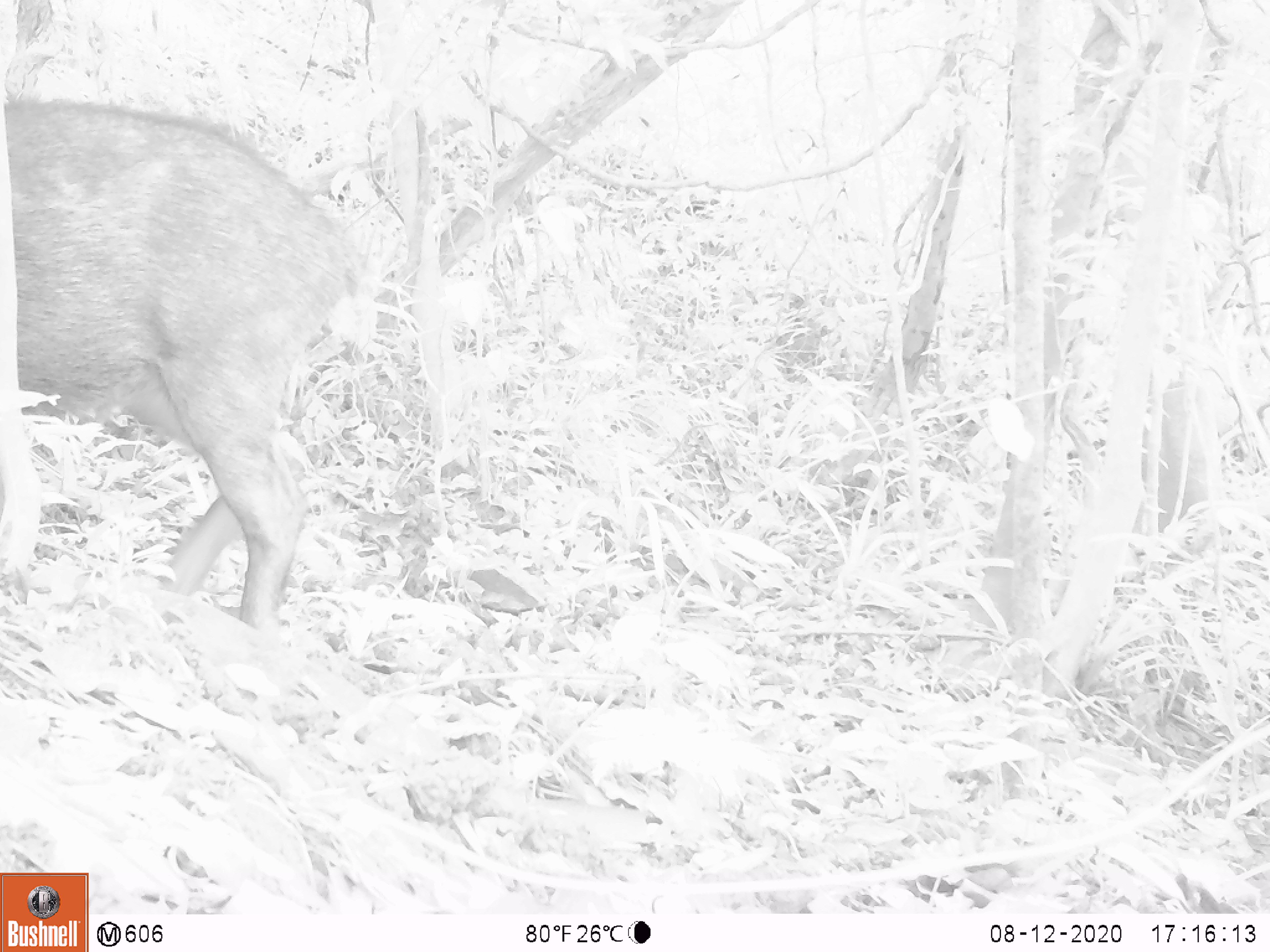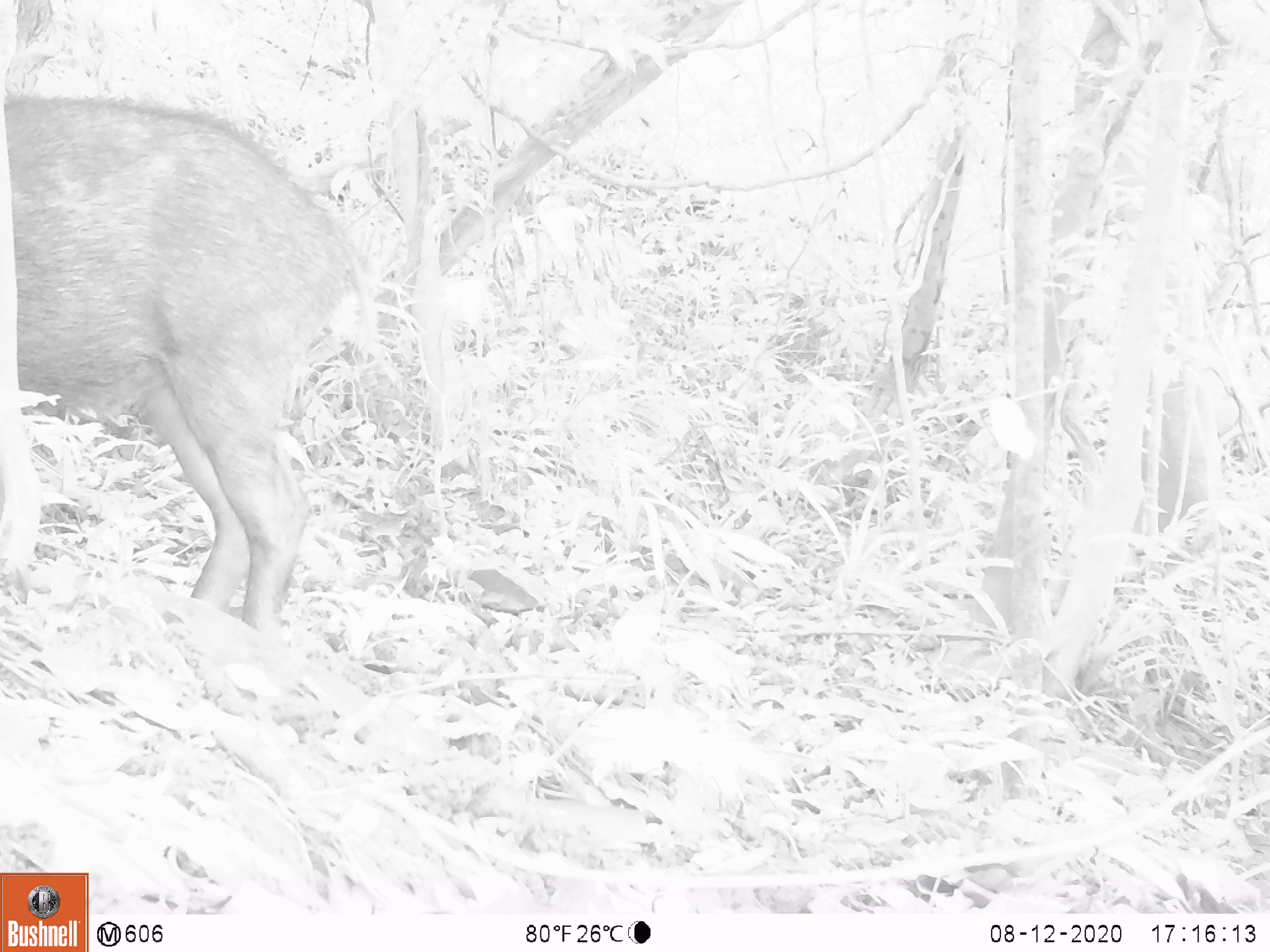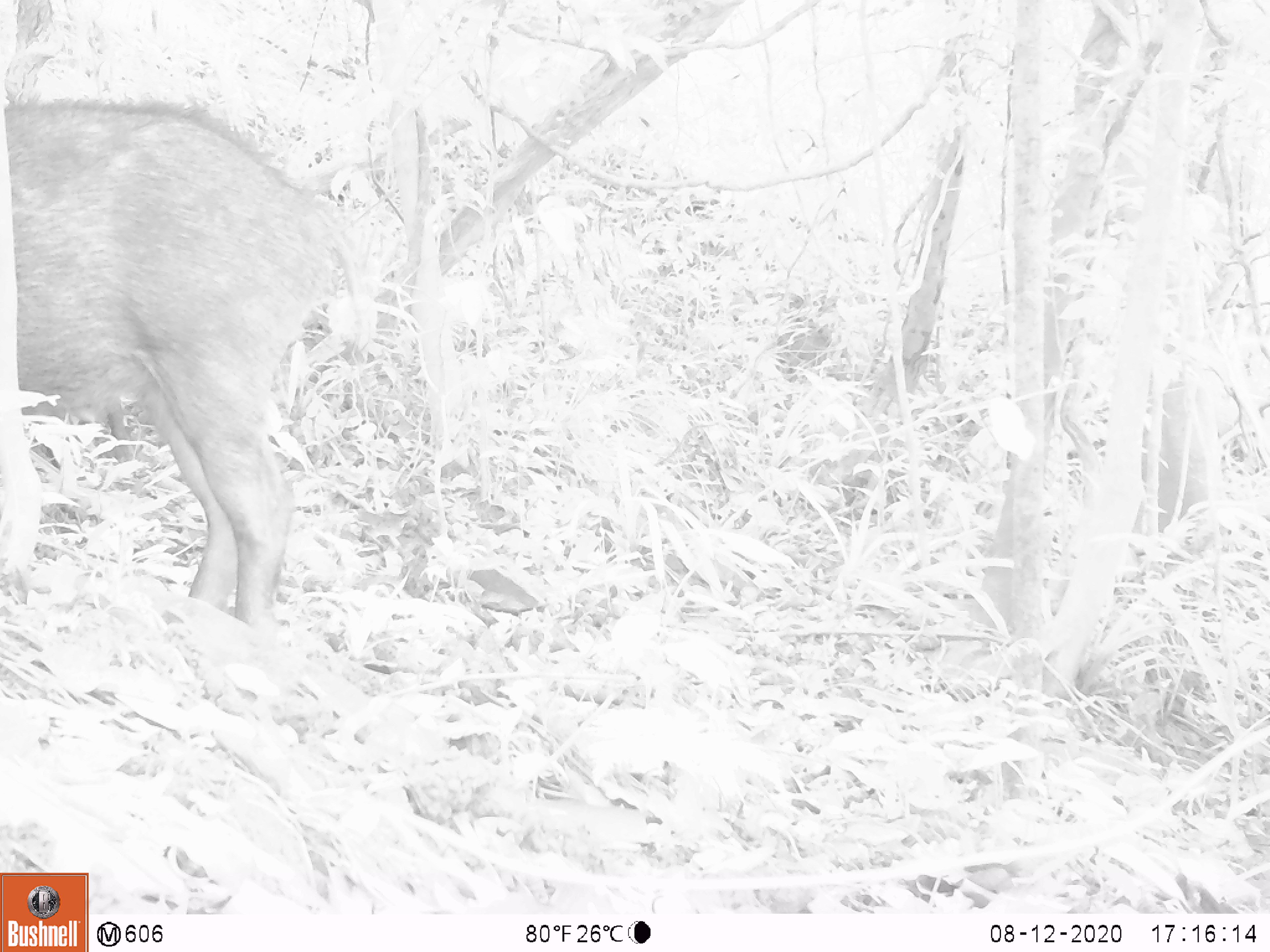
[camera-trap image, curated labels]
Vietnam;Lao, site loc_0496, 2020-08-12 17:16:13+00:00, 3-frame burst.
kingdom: Animalia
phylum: Chordata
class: Mammalia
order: Artiodactyla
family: Suidae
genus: Sus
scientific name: Sus scrofa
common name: eurasian wild pig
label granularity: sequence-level